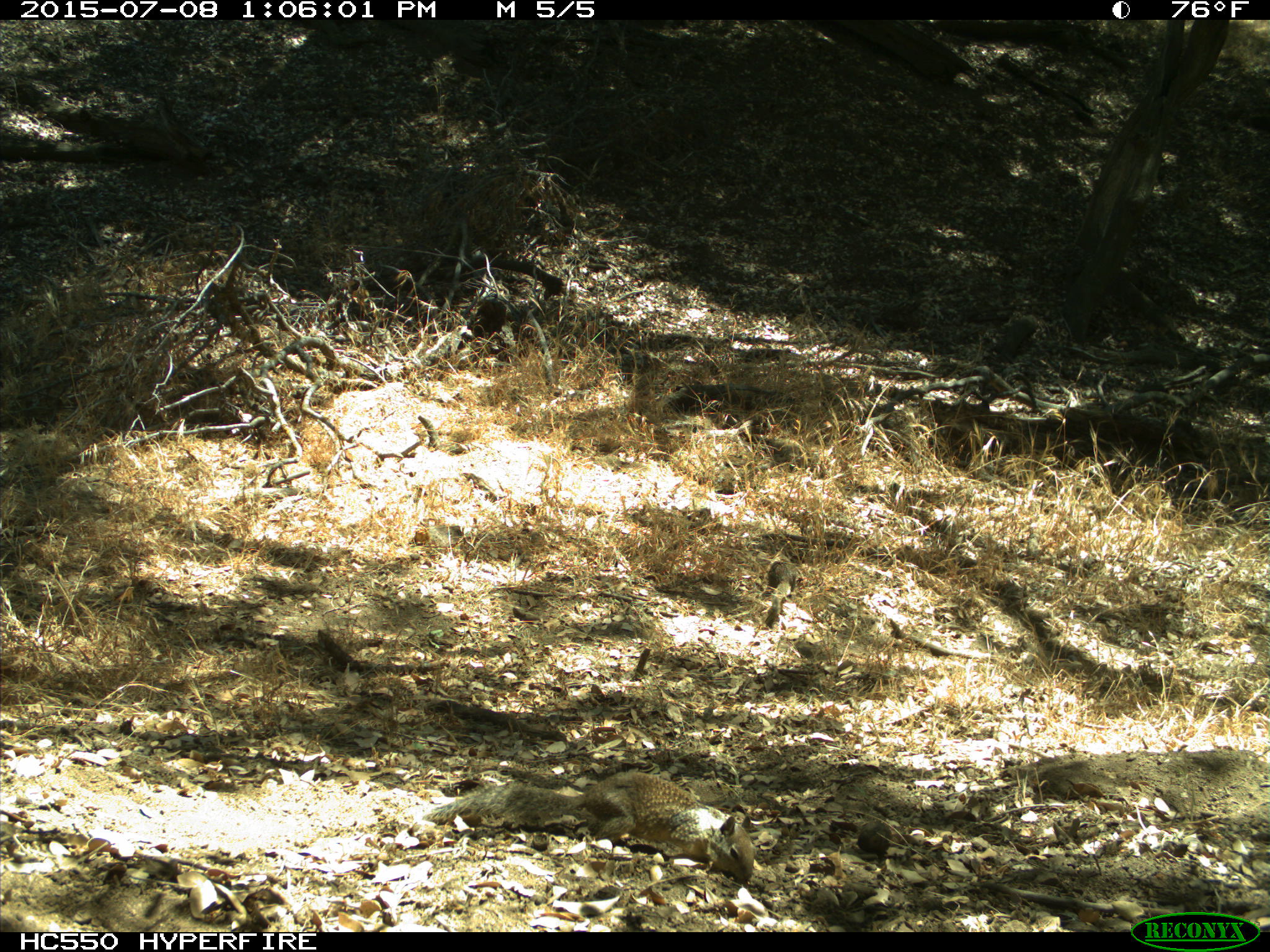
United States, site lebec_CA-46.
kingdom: Animalia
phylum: Chordata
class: Mammalia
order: Rodentia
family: Sciuridae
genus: Otospermophilus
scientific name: Otospermophilus beecheyi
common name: california ground squirrel